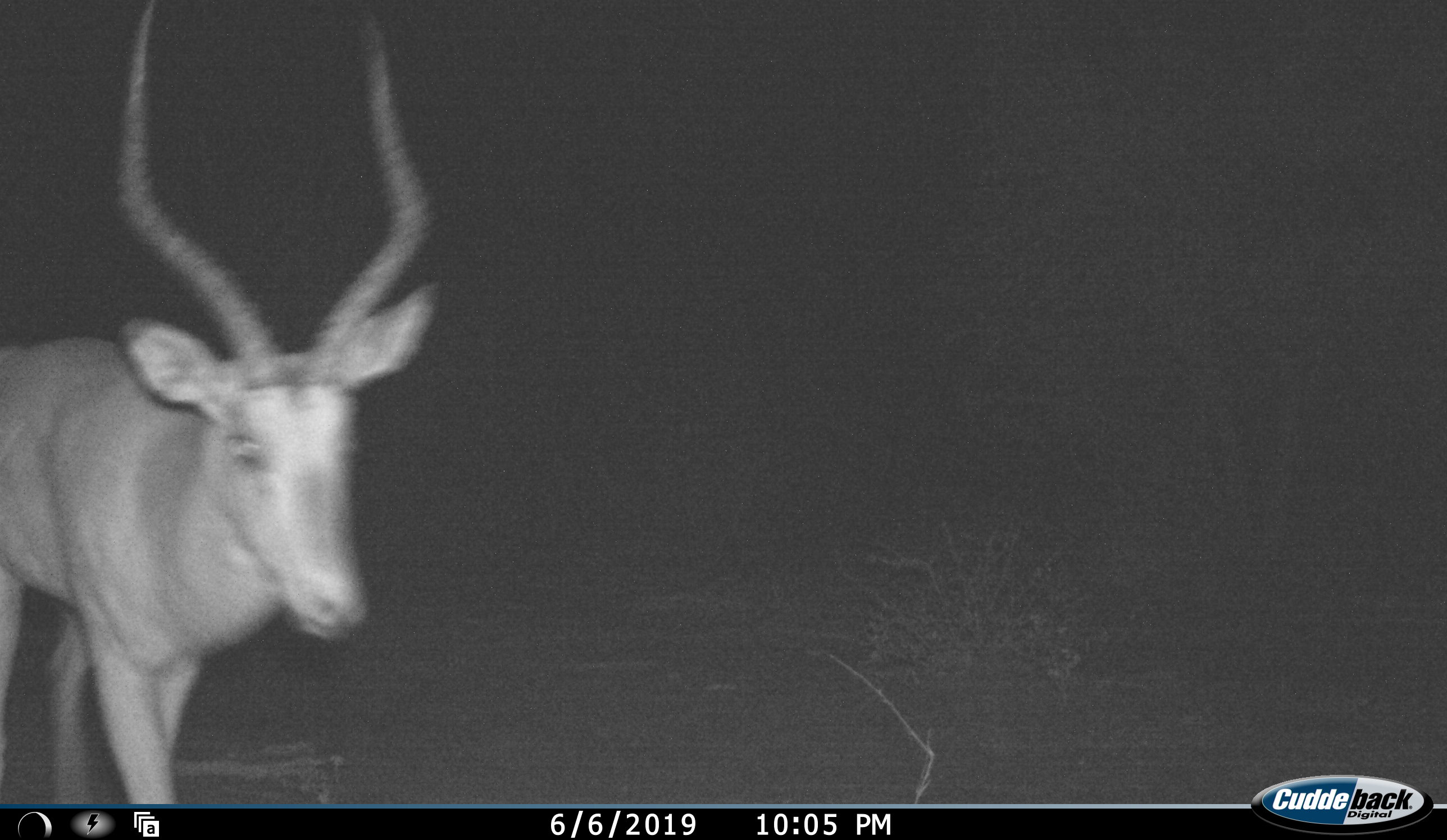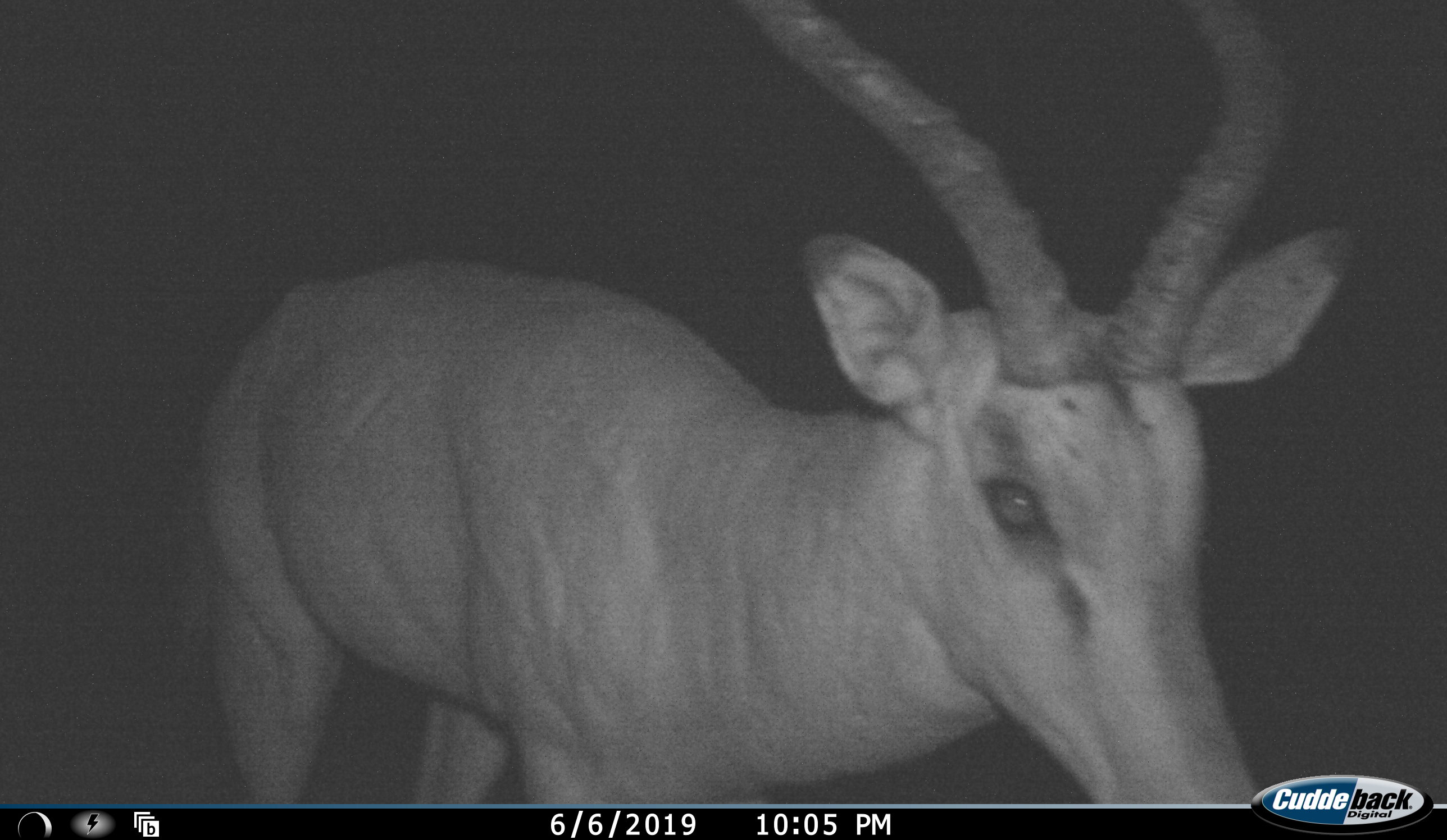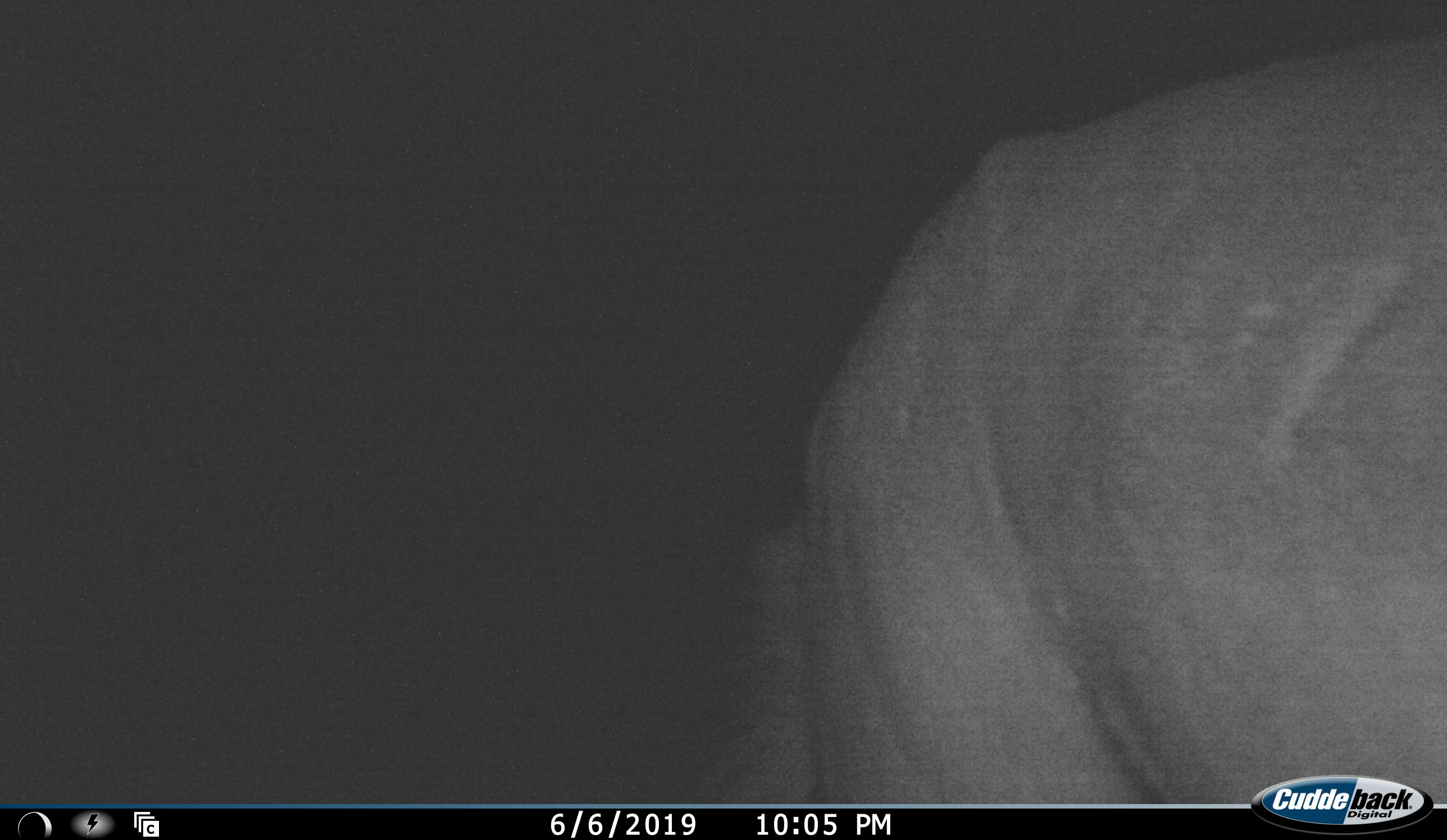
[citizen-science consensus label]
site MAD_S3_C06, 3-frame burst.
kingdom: Animalia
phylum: Chordata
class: Mammalia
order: Artiodactyla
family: Bovidae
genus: Aepyceros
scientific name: Aepyceros melampus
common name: impala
Impala (Aepyceros melampus), count 1. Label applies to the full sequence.